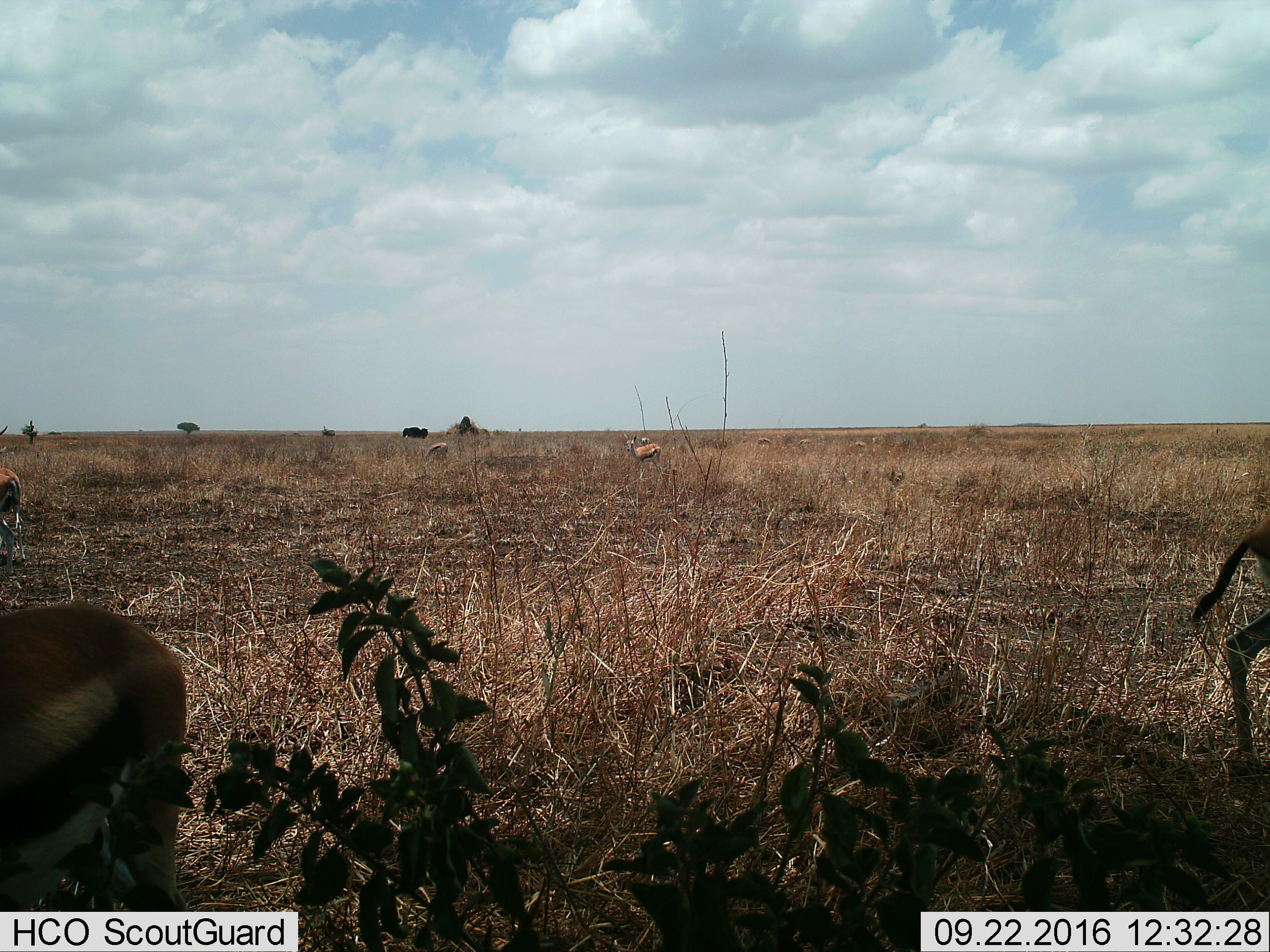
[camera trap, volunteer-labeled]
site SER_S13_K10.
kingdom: Animalia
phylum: Chordata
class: Mammalia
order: Artiodactyla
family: Bovidae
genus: Eudorcas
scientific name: Eudorcas thomsonii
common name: thomson's gazelle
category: gazellethomsons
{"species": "gazellethomsons (thomson's gazelle) (Eudorcas thomsonii)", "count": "5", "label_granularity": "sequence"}